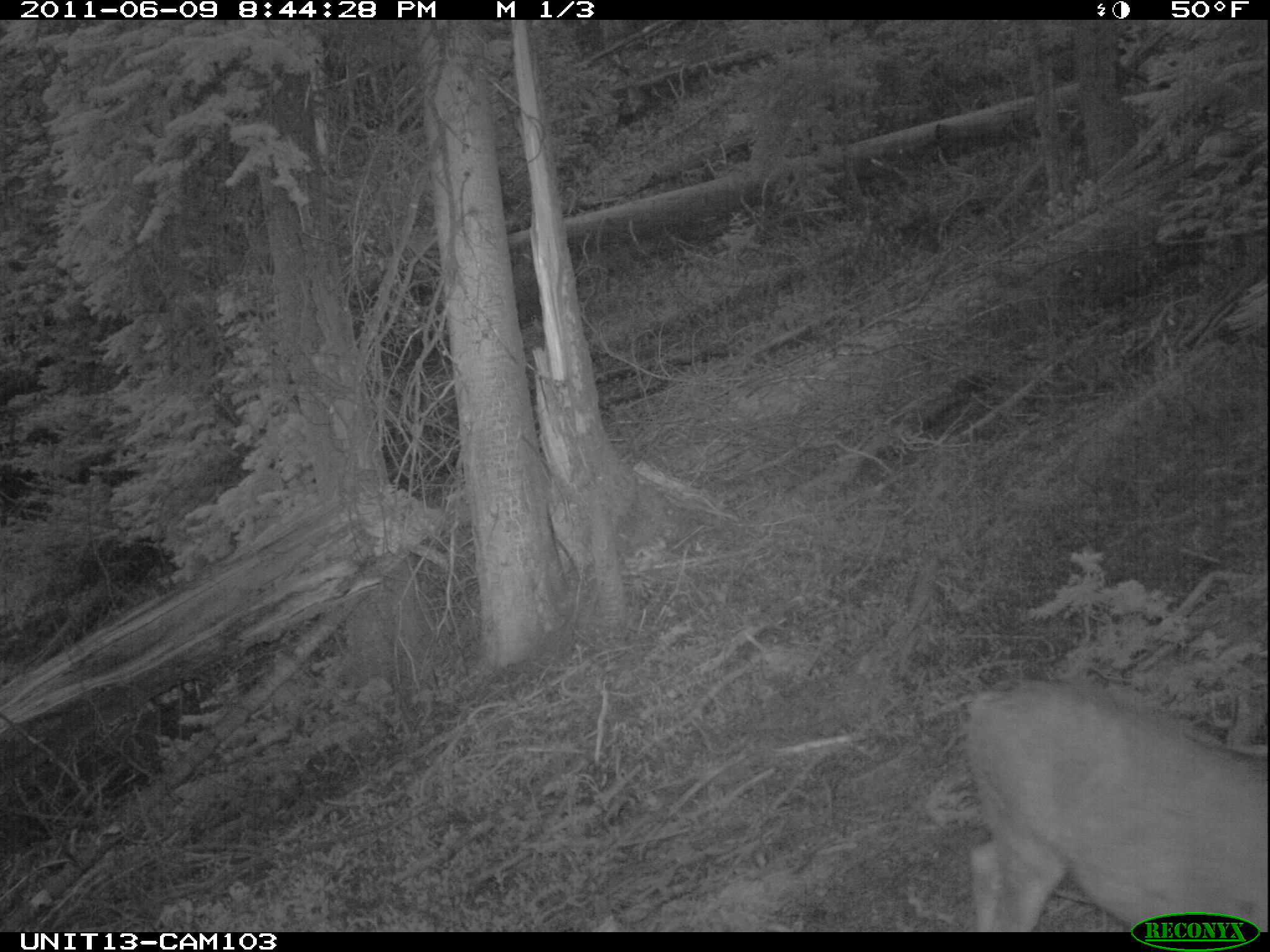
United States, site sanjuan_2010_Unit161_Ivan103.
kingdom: Animalia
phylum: Chordata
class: Mammalia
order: Artiodactyla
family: Cervidae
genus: Odocoileus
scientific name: Odocoileus hemionus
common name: mule deer